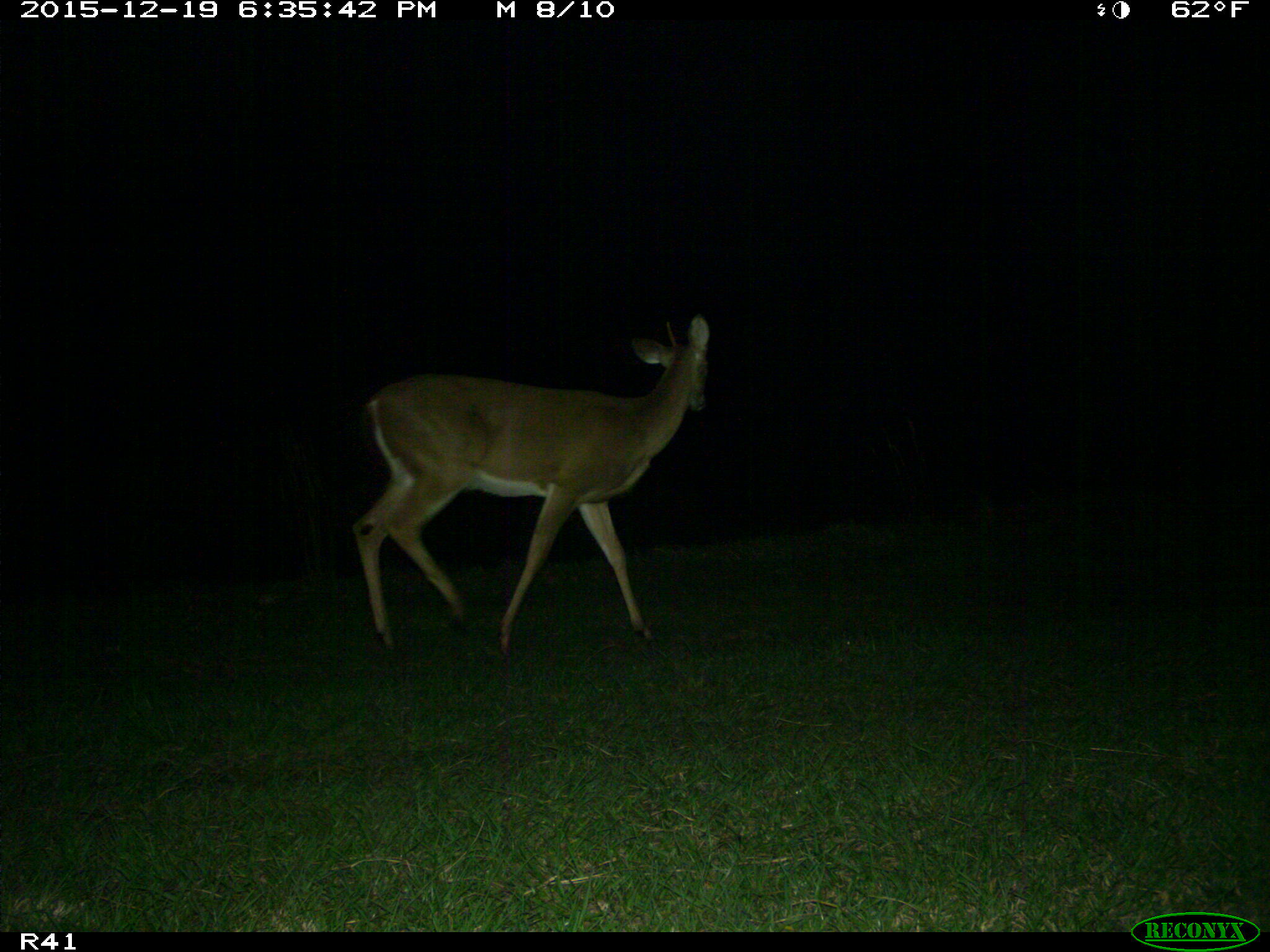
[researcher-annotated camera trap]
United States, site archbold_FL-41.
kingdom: Animalia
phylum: Chordata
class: Mammalia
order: Artiodactyla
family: Cervidae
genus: Odocoileus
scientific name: Odocoileus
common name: deer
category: unidentified deer